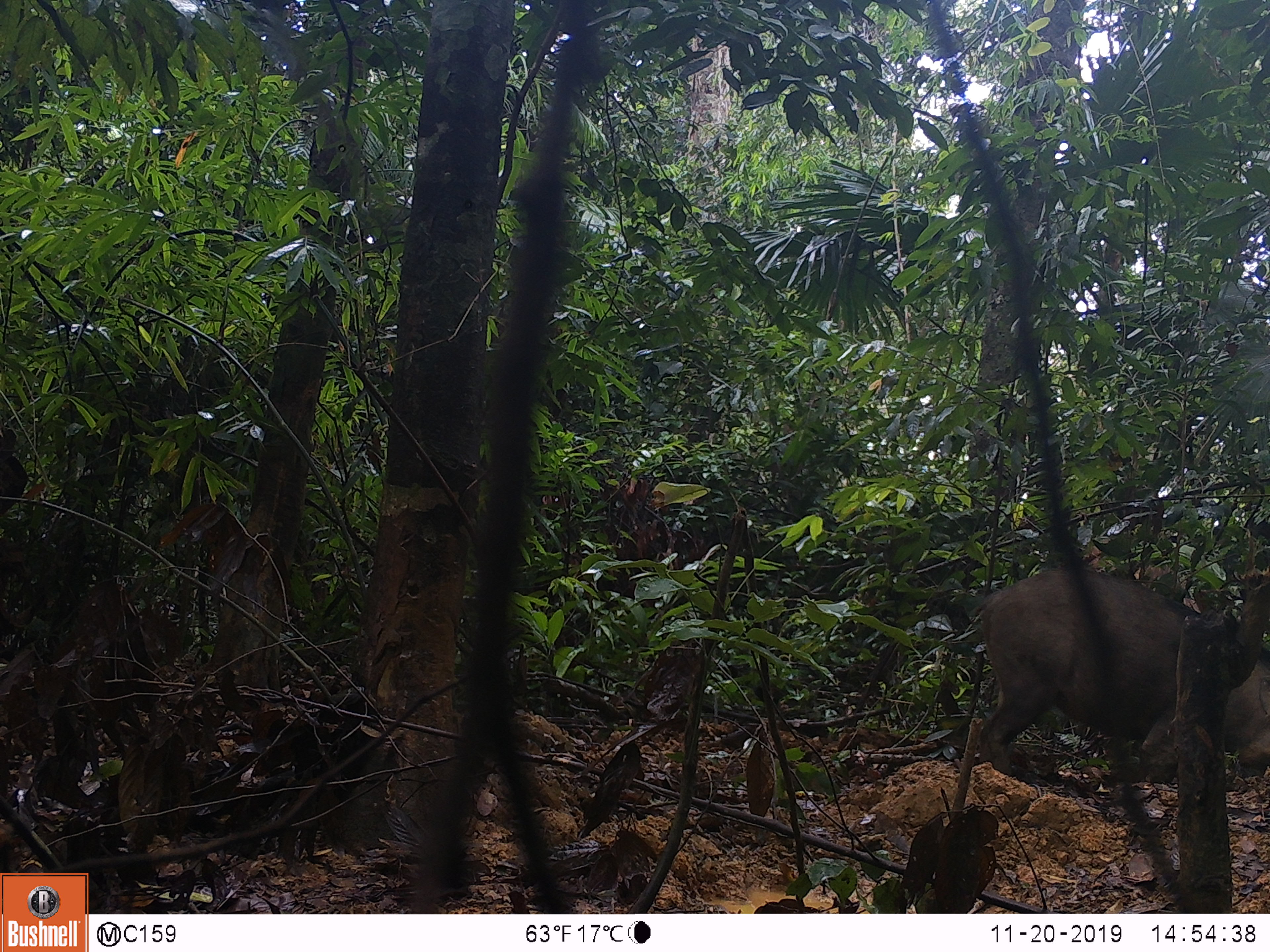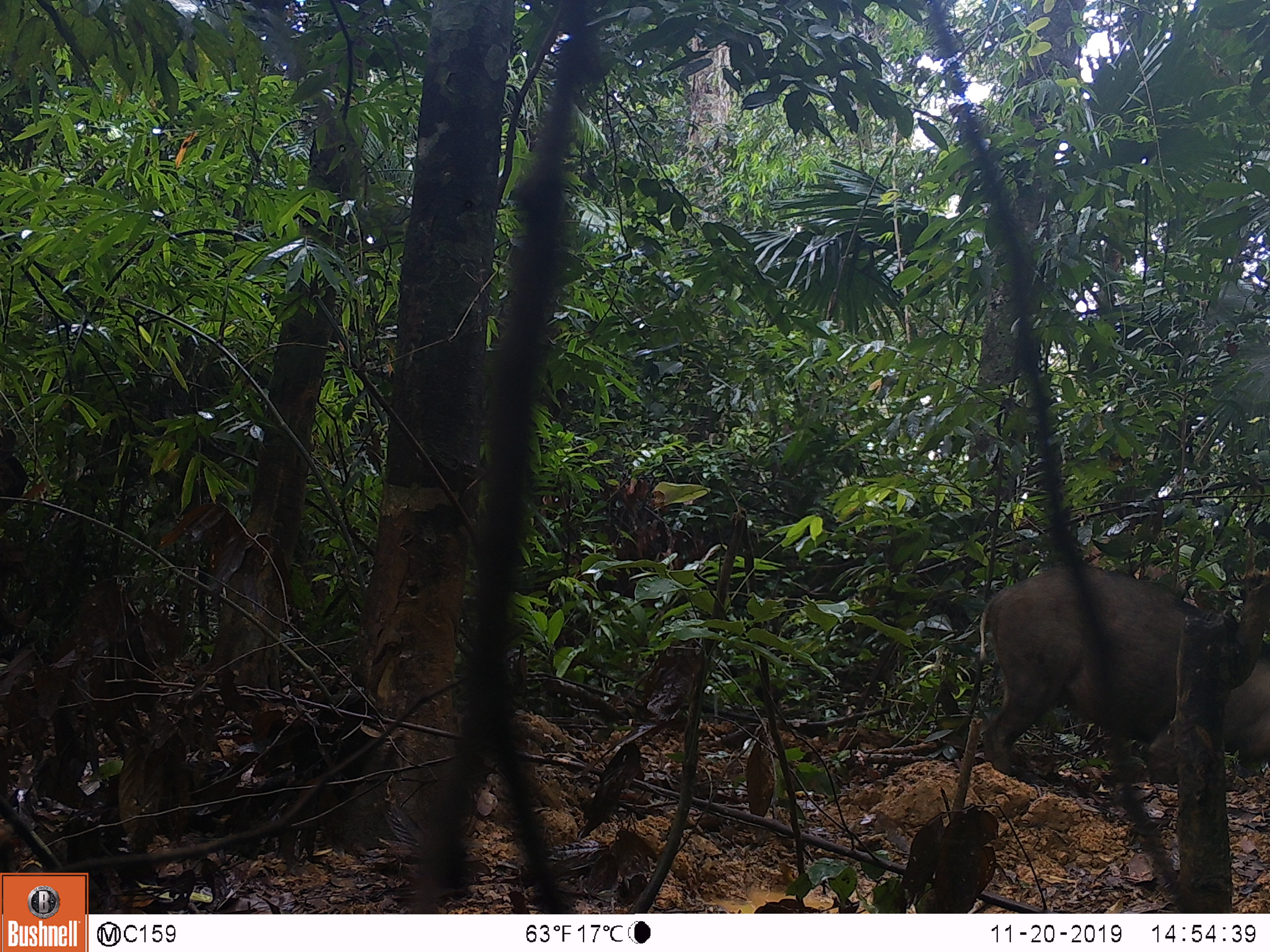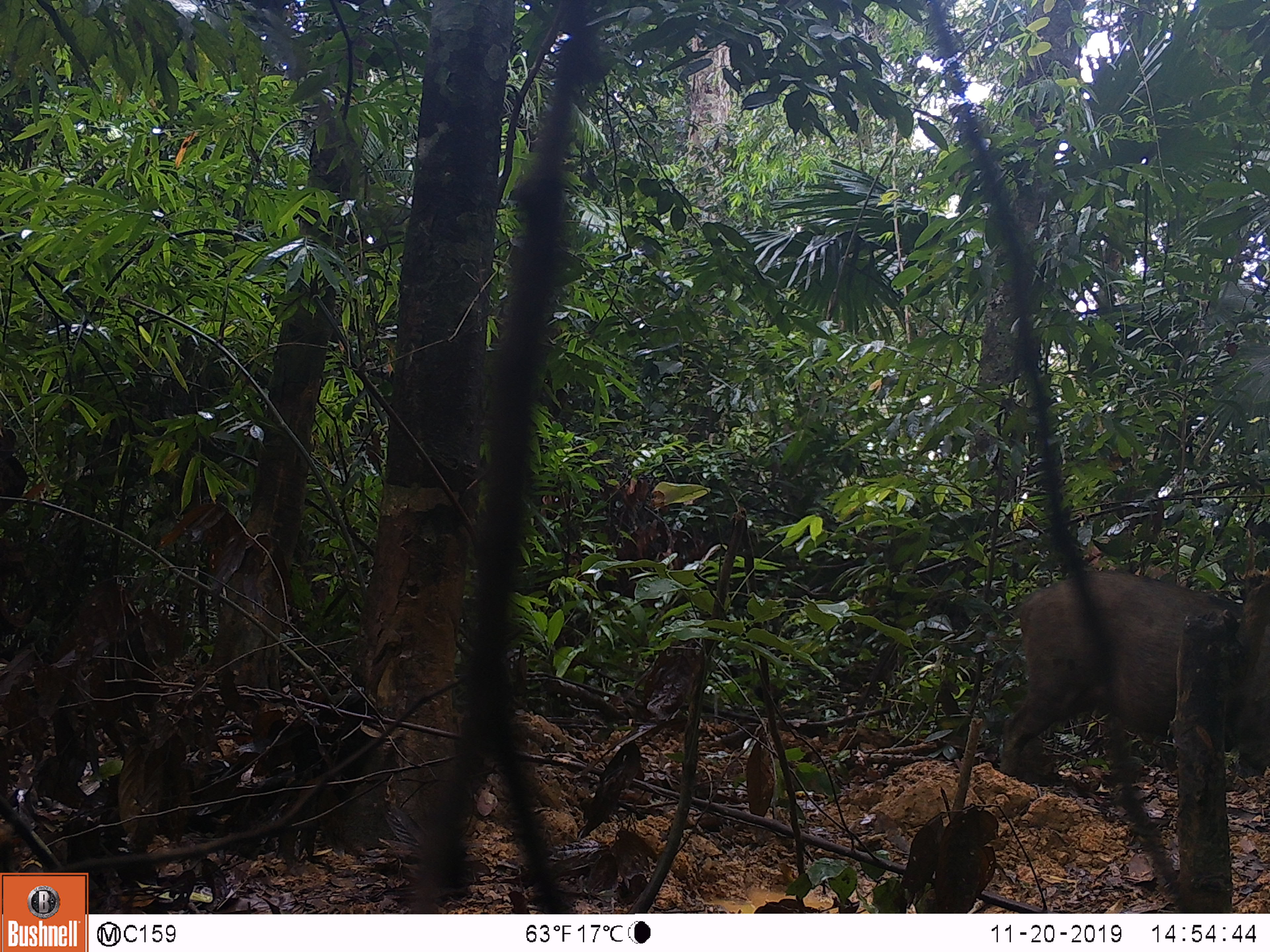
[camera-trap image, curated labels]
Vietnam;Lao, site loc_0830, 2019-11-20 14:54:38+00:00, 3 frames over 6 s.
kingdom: Animalia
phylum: Chordata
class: Mammalia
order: Artiodactyla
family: Suidae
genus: Sus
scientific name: Sus scrofa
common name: eurasian wild pig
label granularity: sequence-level